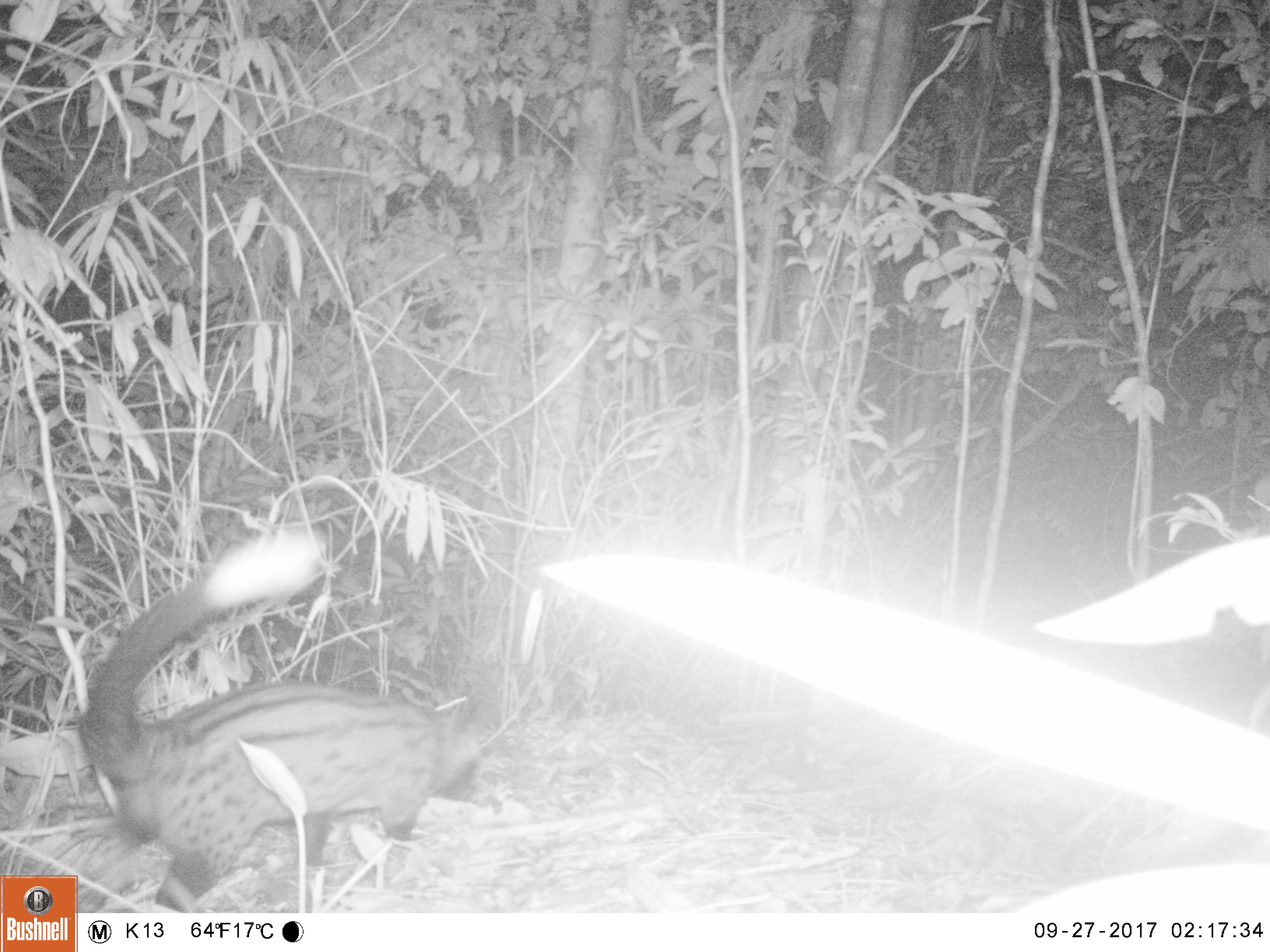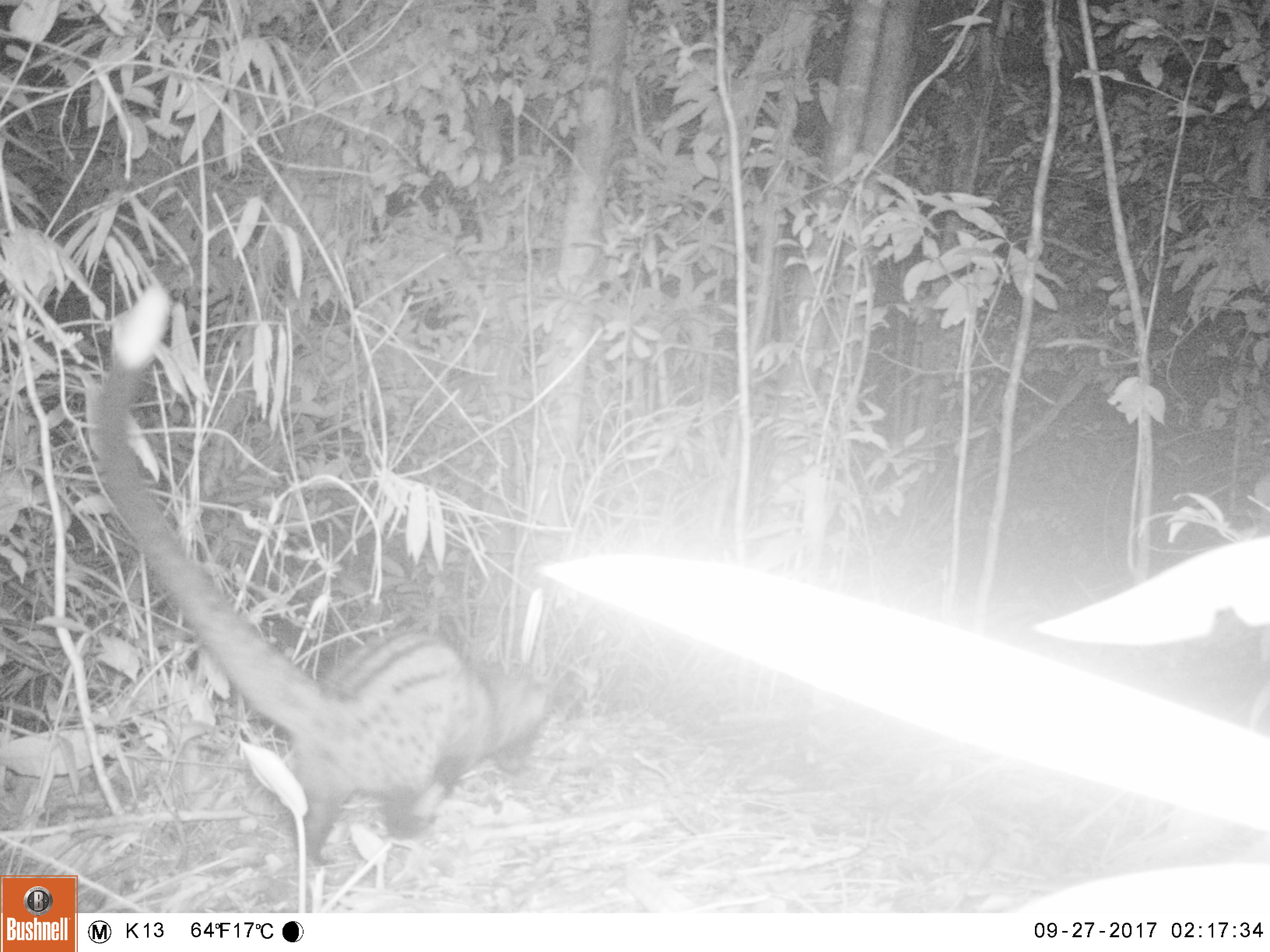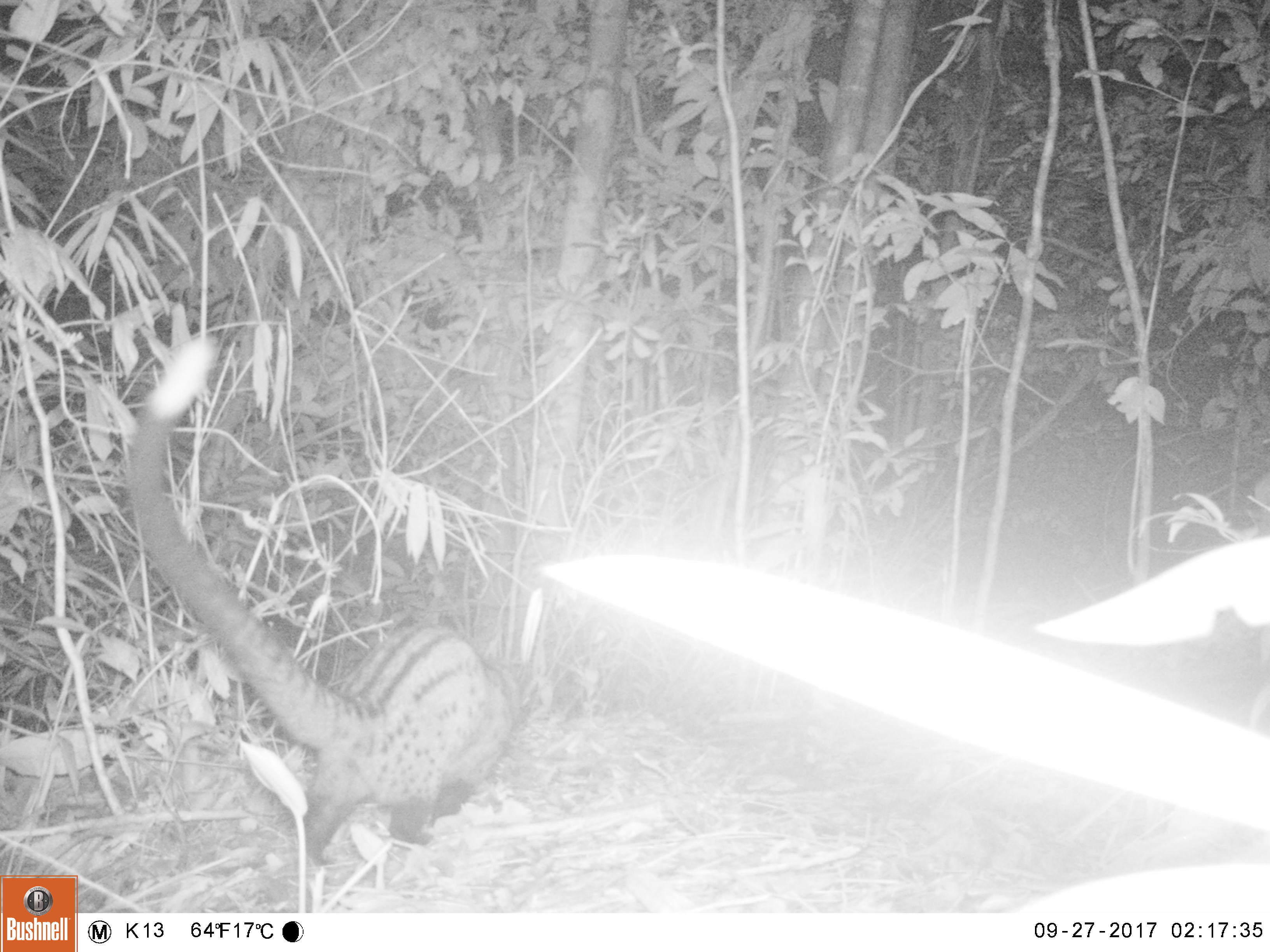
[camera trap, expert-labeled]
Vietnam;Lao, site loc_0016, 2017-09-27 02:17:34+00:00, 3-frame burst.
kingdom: Animalia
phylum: Chordata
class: Mammalia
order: Carnivora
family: Viverridae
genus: Paradoxurus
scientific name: Paradoxurus hermaphroditus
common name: common palm civet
Common palm civet (Paradoxurus hermaphroditus). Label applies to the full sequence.